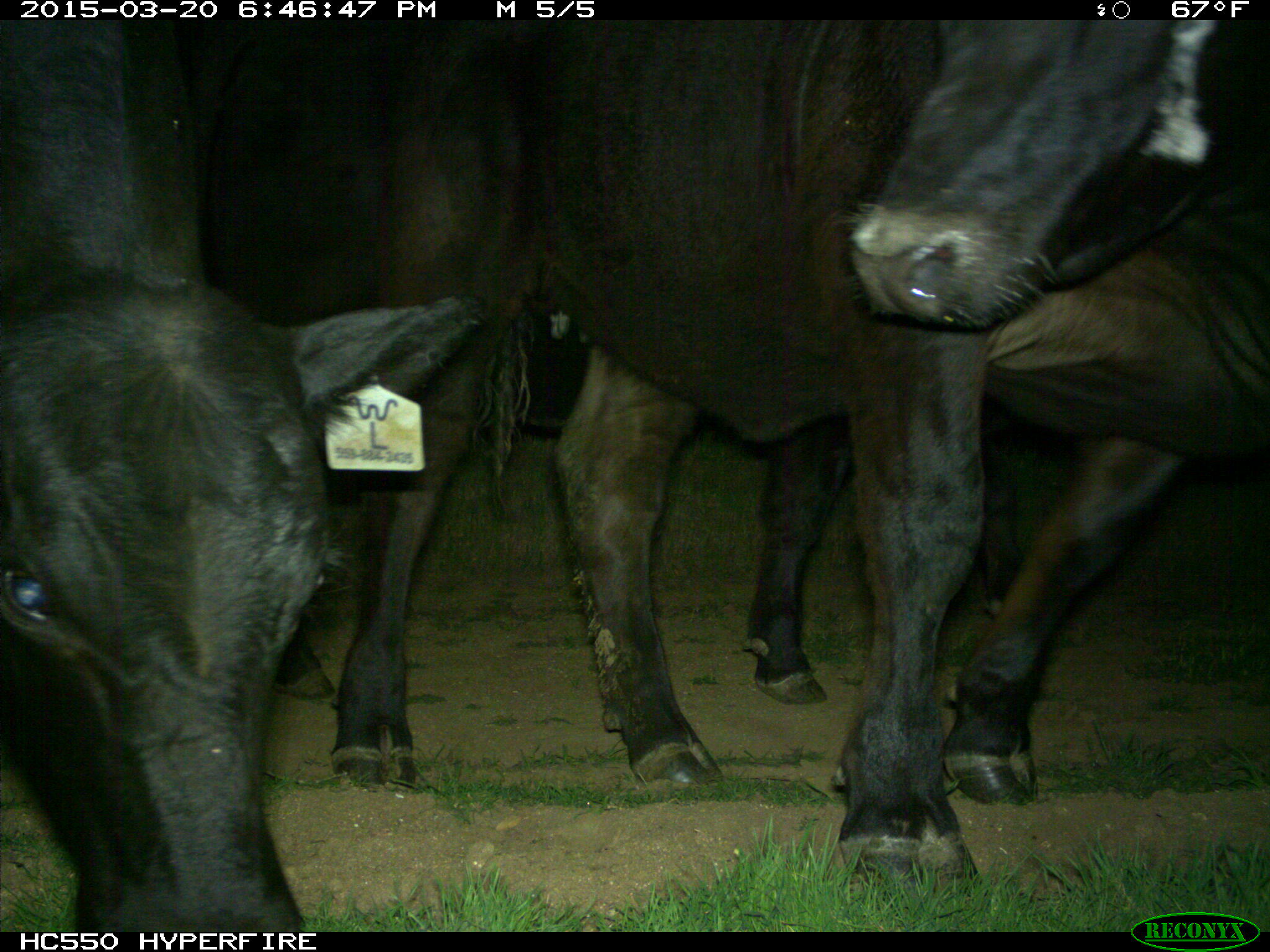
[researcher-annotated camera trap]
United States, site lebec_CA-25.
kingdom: Animalia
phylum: Chordata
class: Mammalia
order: Artiodactyla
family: Bovidae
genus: Bos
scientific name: Bos taurus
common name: domestic cow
Bos taurus (domestic cow).